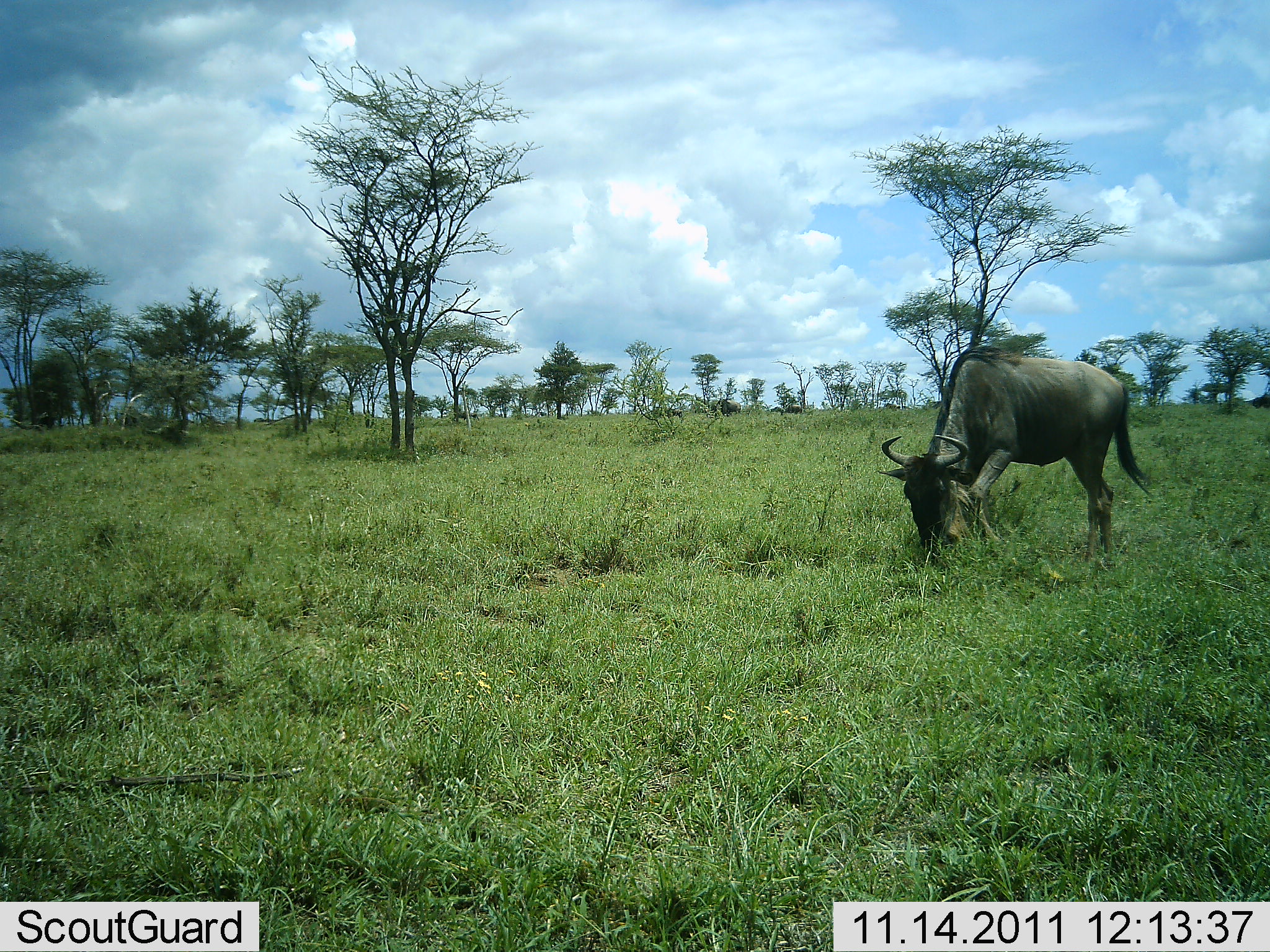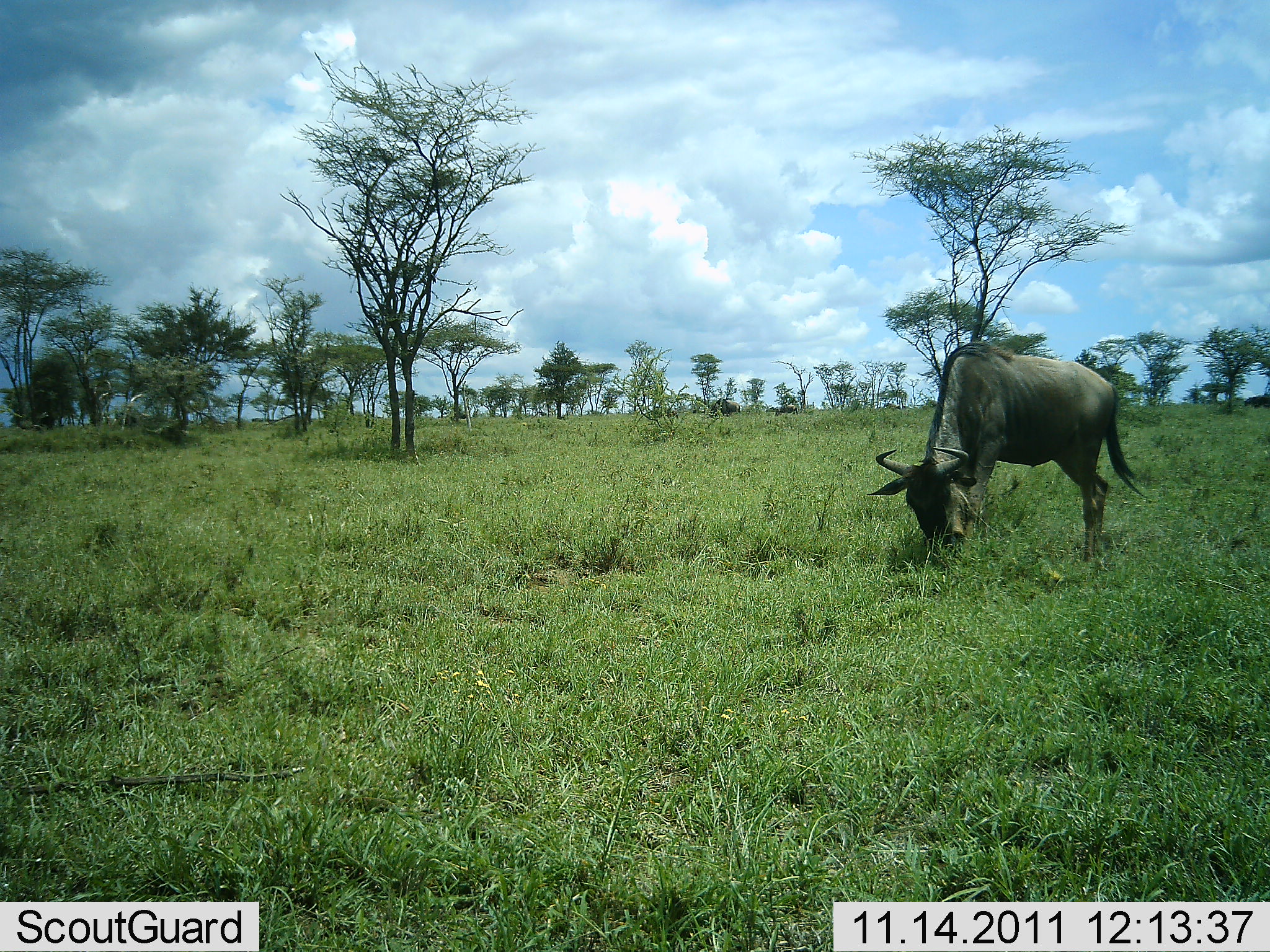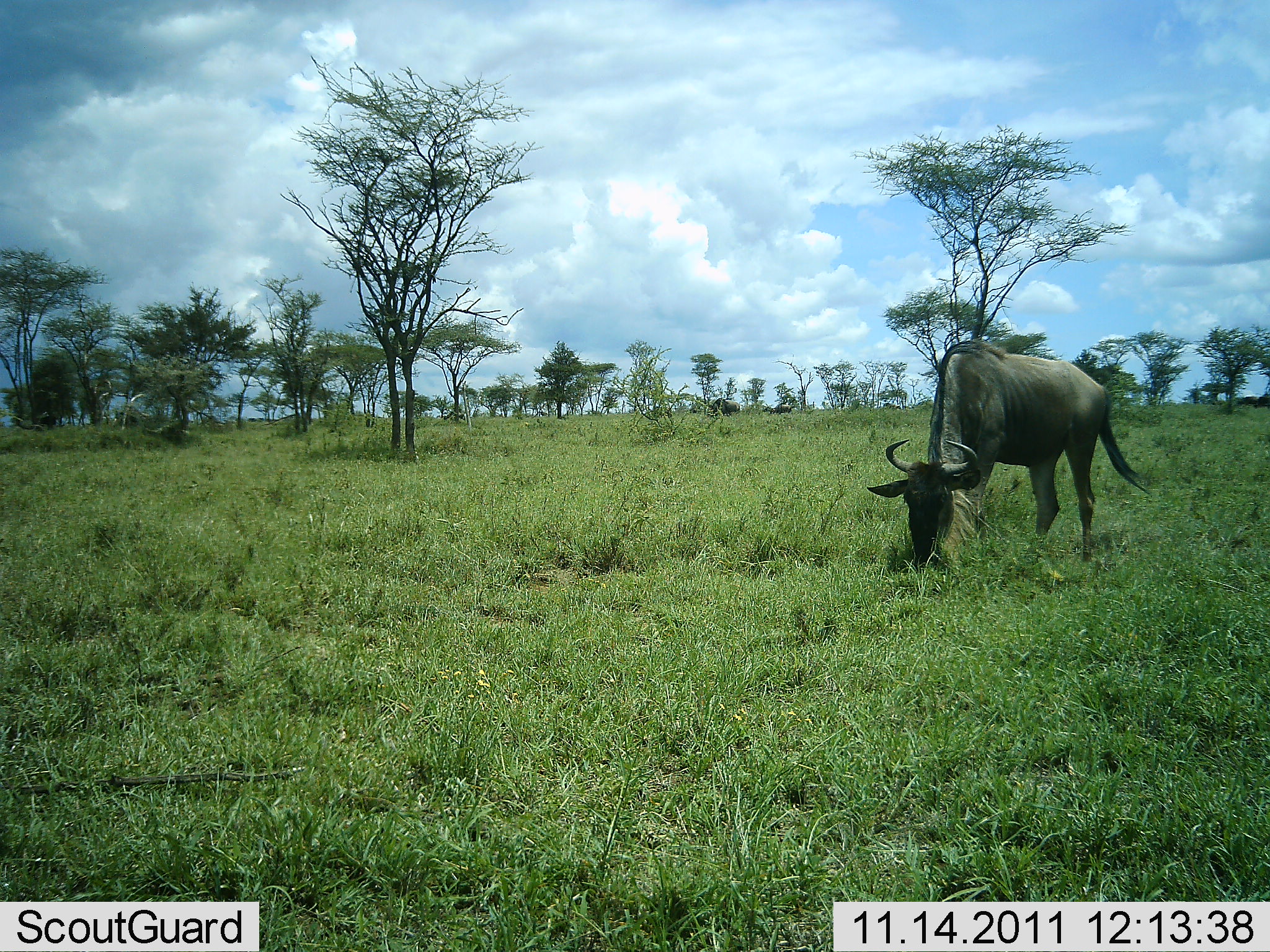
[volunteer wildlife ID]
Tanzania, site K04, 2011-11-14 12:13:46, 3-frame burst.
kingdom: Animalia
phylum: Chordata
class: Mammalia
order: Artiodactyla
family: Bovidae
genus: Connochaetes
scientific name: Connochaetes taurinus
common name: blue wildebeest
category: wildebeest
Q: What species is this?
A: Wildebeest (blue wildebeest) (Connochaetes taurinus).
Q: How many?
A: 1.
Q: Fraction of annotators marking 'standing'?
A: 29%.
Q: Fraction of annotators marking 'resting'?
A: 0%.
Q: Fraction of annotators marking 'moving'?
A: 21%.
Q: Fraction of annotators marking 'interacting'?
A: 0%.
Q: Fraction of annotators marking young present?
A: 0%.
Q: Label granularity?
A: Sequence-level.